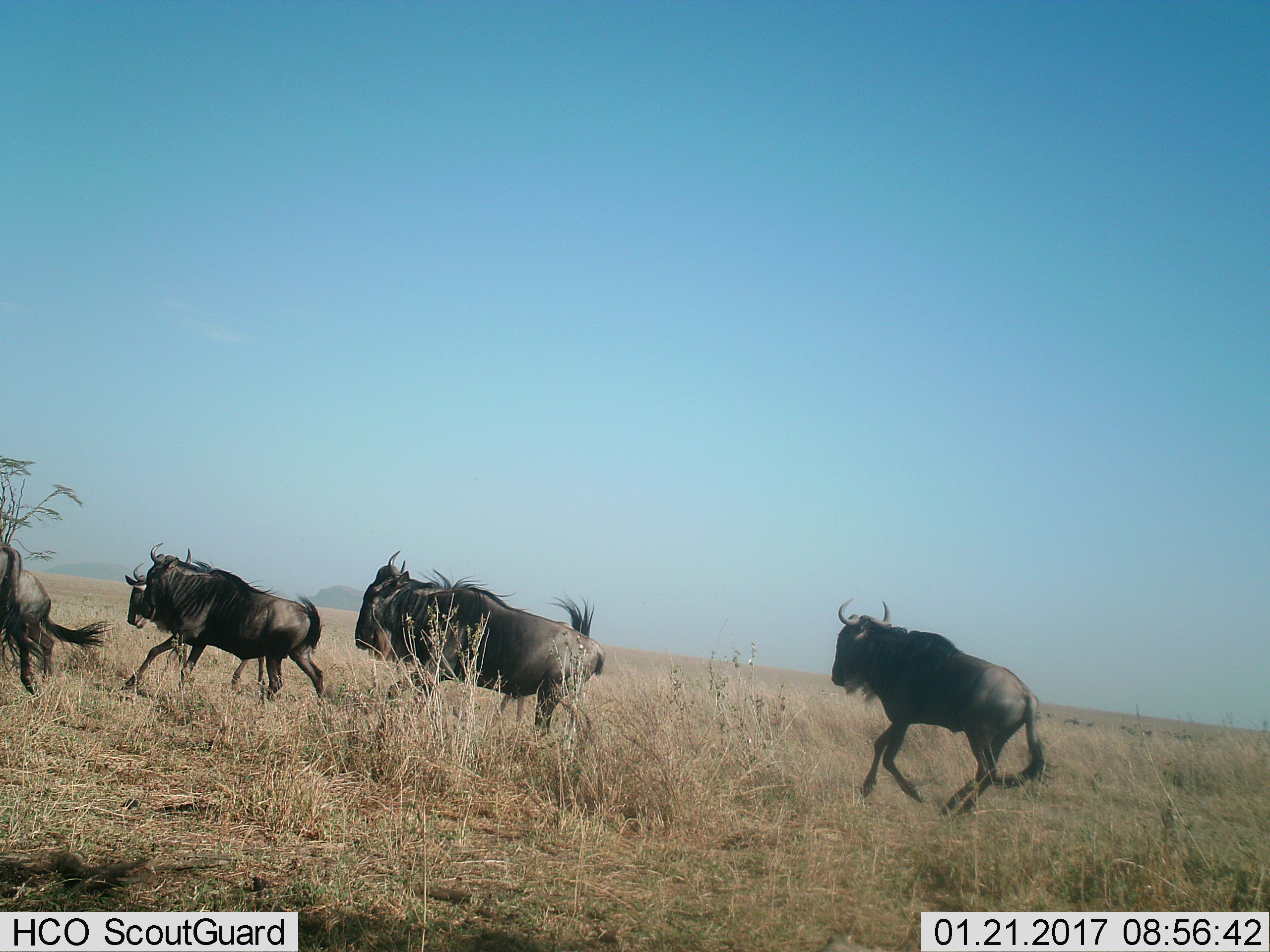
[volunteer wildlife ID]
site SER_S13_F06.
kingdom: Animalia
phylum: Chordata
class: Mammalia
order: Artiodactyla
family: Bovidae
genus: Connochaetes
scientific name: Connochaetes taurinus taurinus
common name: blue wildebeest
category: wildebeestblue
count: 4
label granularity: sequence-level